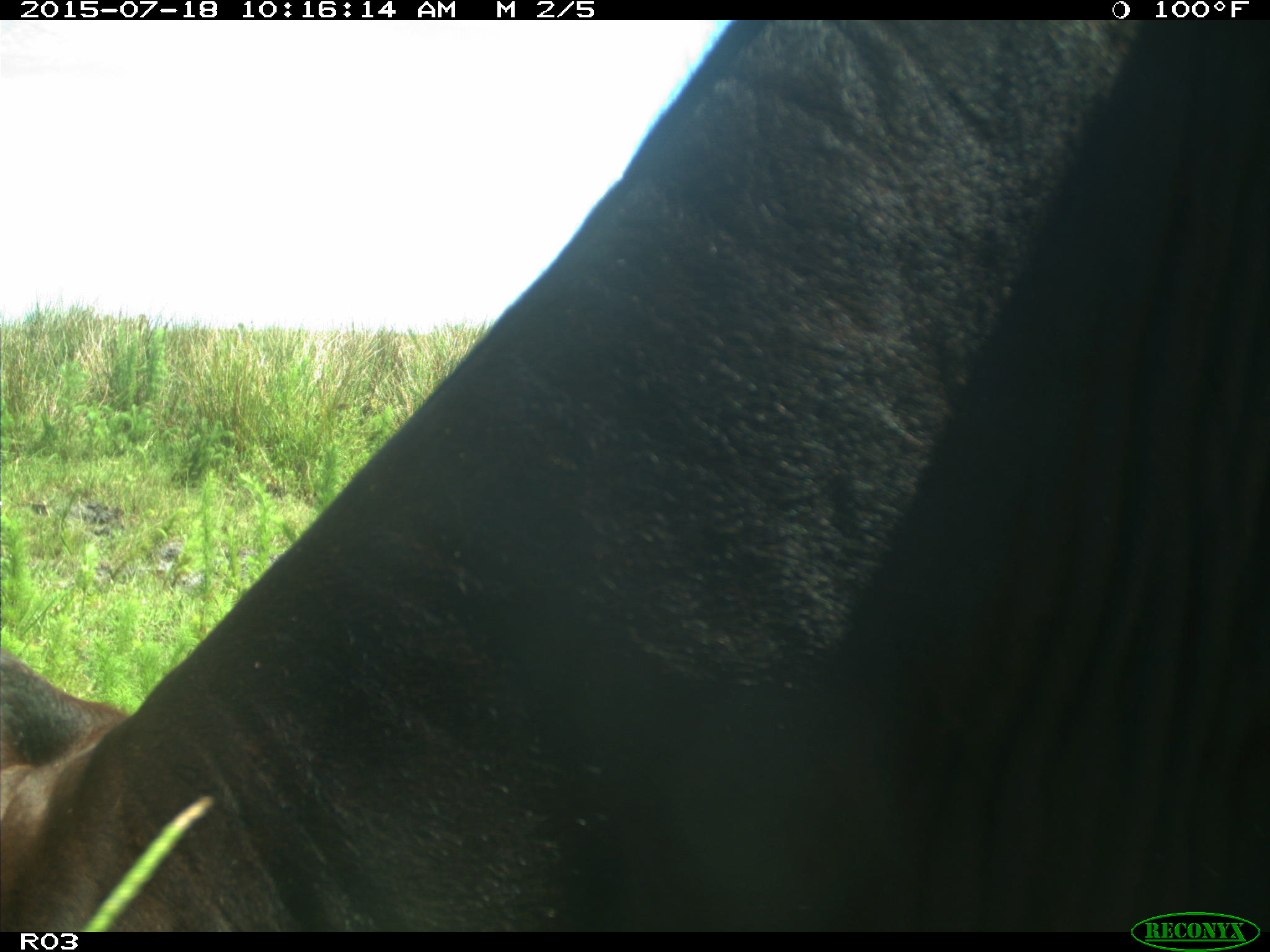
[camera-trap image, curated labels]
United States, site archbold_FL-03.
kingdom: Animalia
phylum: Chordata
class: Mammalia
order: Artiodactyla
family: Bovidae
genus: Bos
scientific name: Bos taurus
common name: domestic cow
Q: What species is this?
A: Bos taurus (domestic cow).